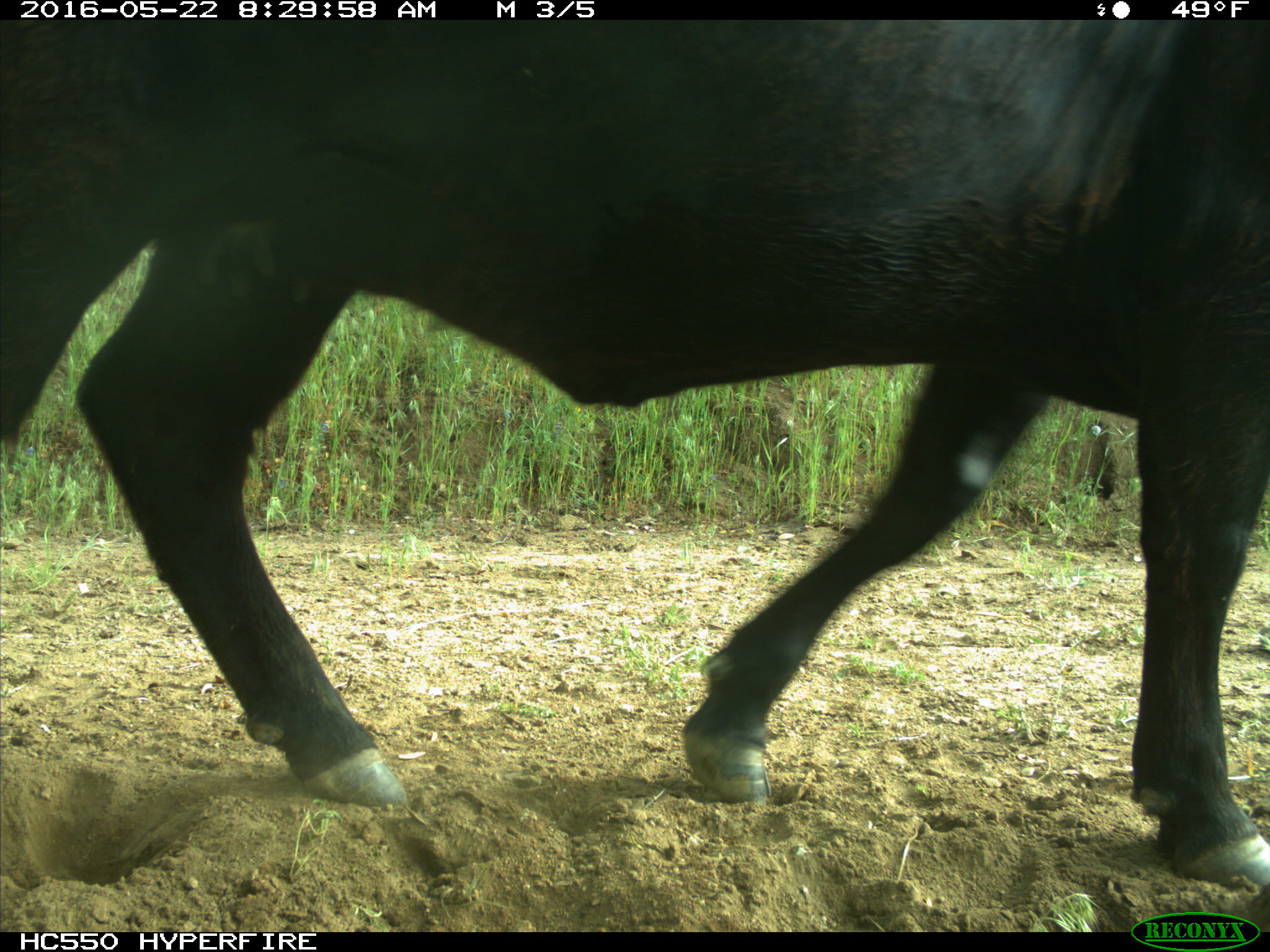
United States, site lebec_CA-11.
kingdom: Animalia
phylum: Chordata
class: Mammalia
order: Artiodactyla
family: Bovidae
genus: Bos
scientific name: Bos taurus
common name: domestic cow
Bos taurus (domestic cow).